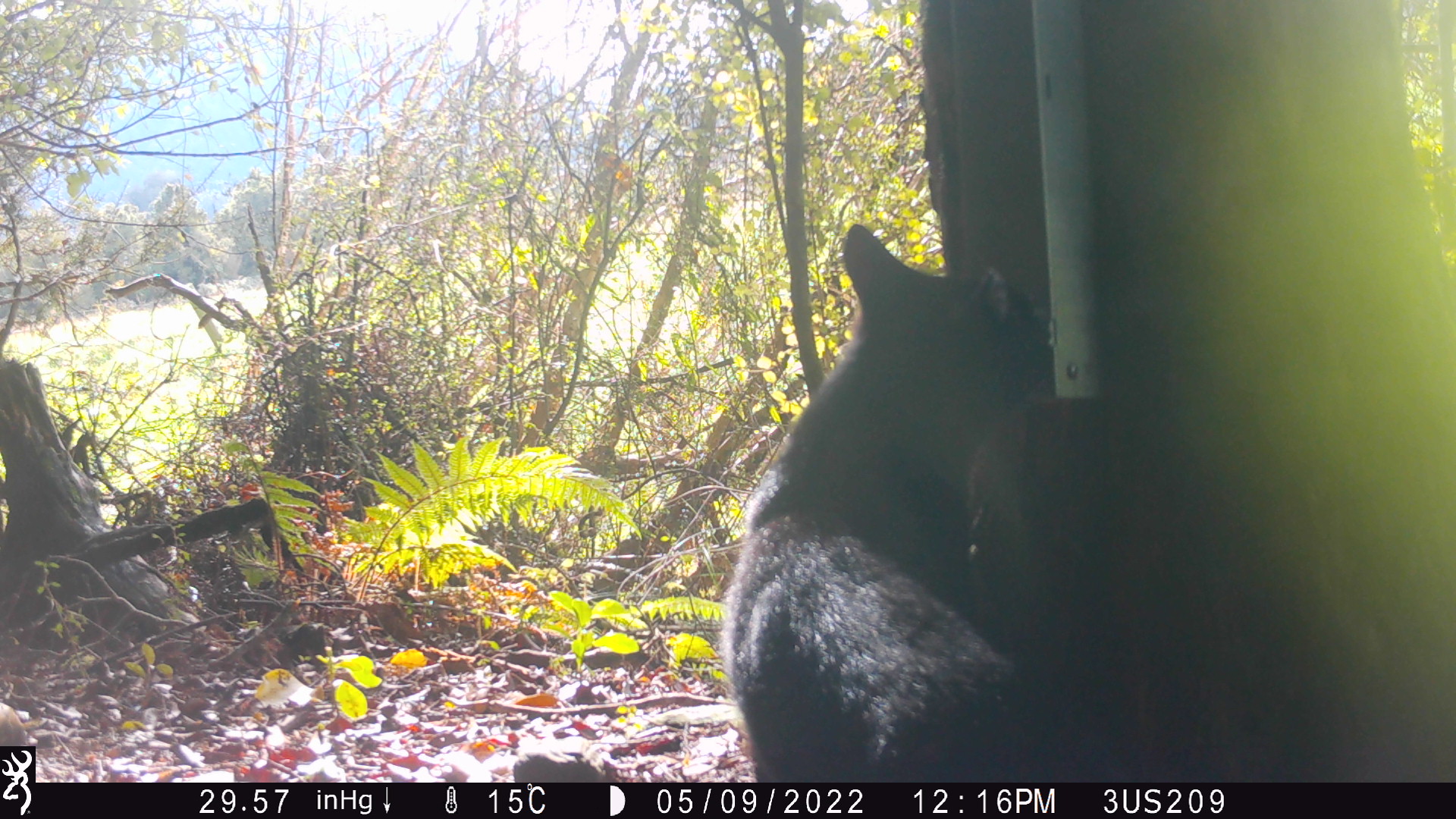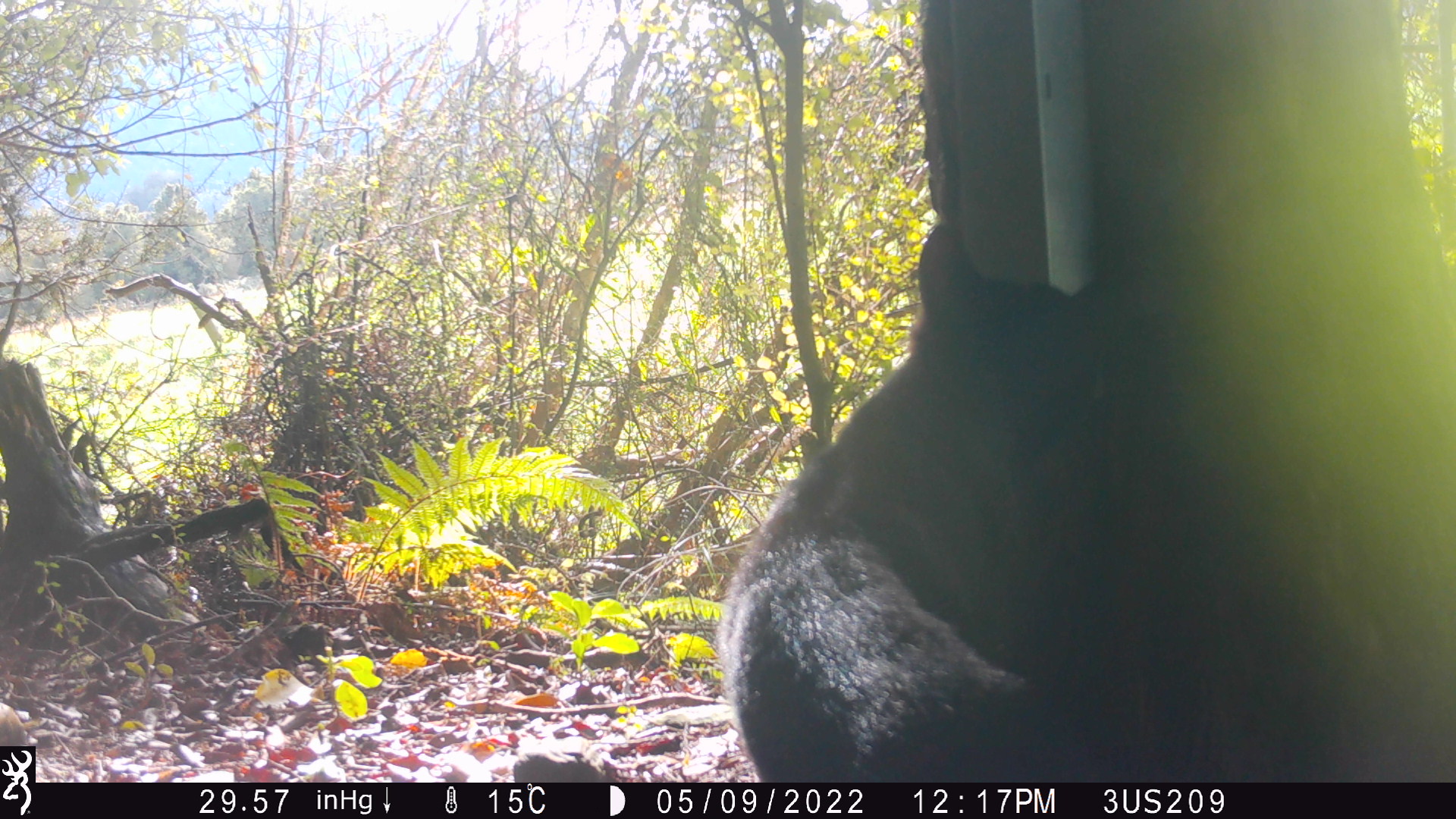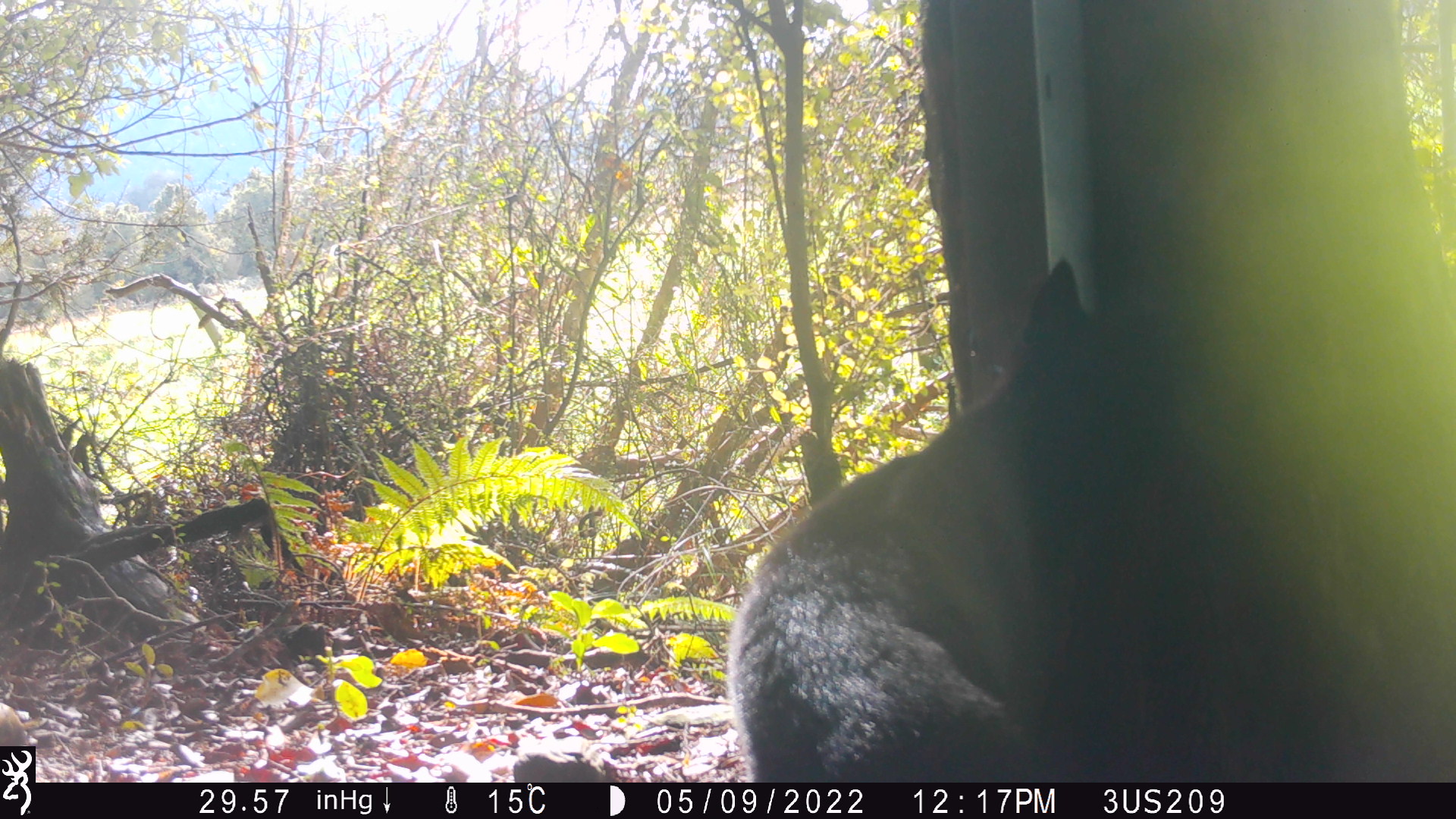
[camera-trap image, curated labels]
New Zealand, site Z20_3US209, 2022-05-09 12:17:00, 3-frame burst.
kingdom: Animalia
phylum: Chordata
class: Mammalia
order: Carnivora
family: Felidae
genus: Felis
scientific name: Felis catus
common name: domestic cat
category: cat